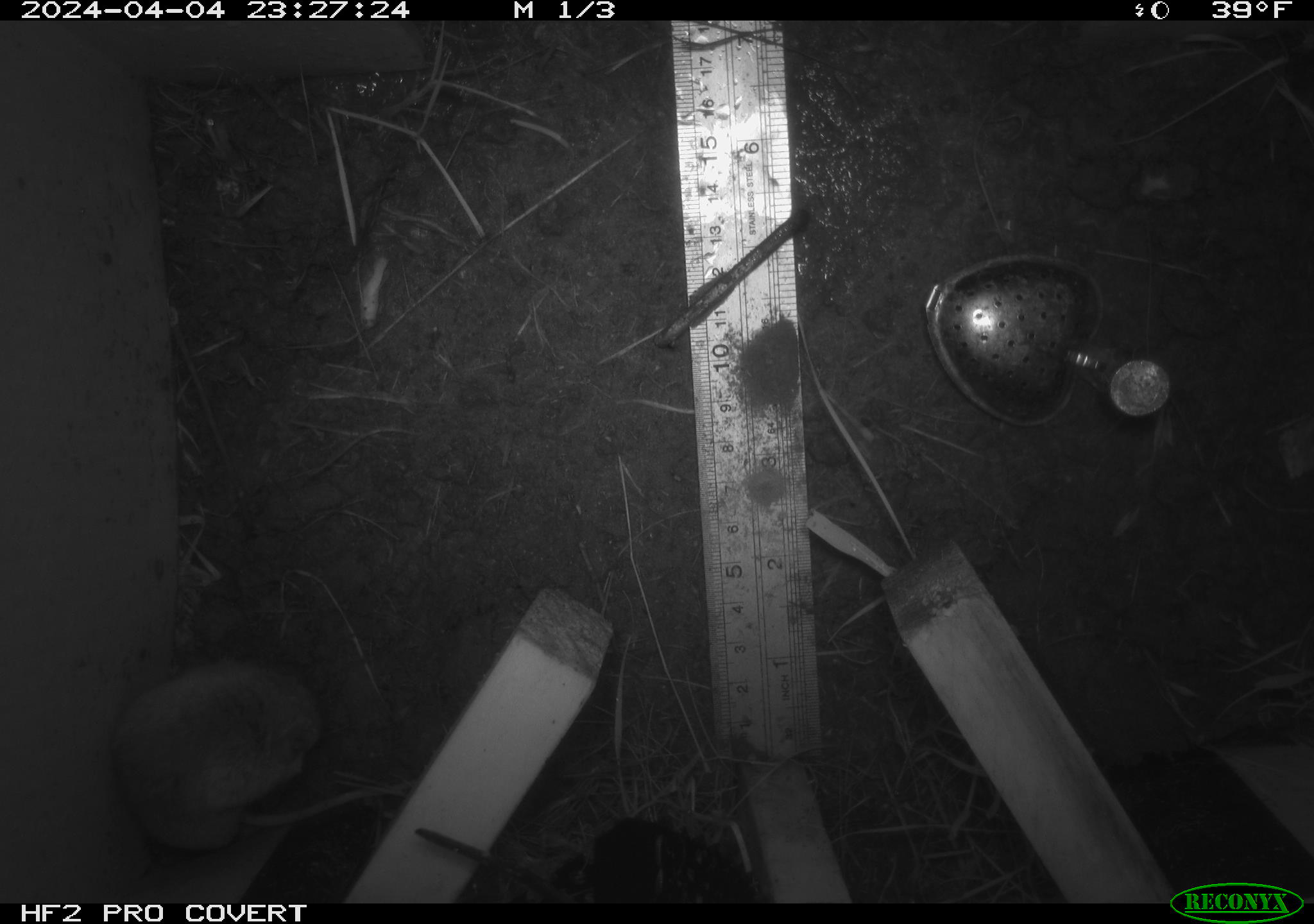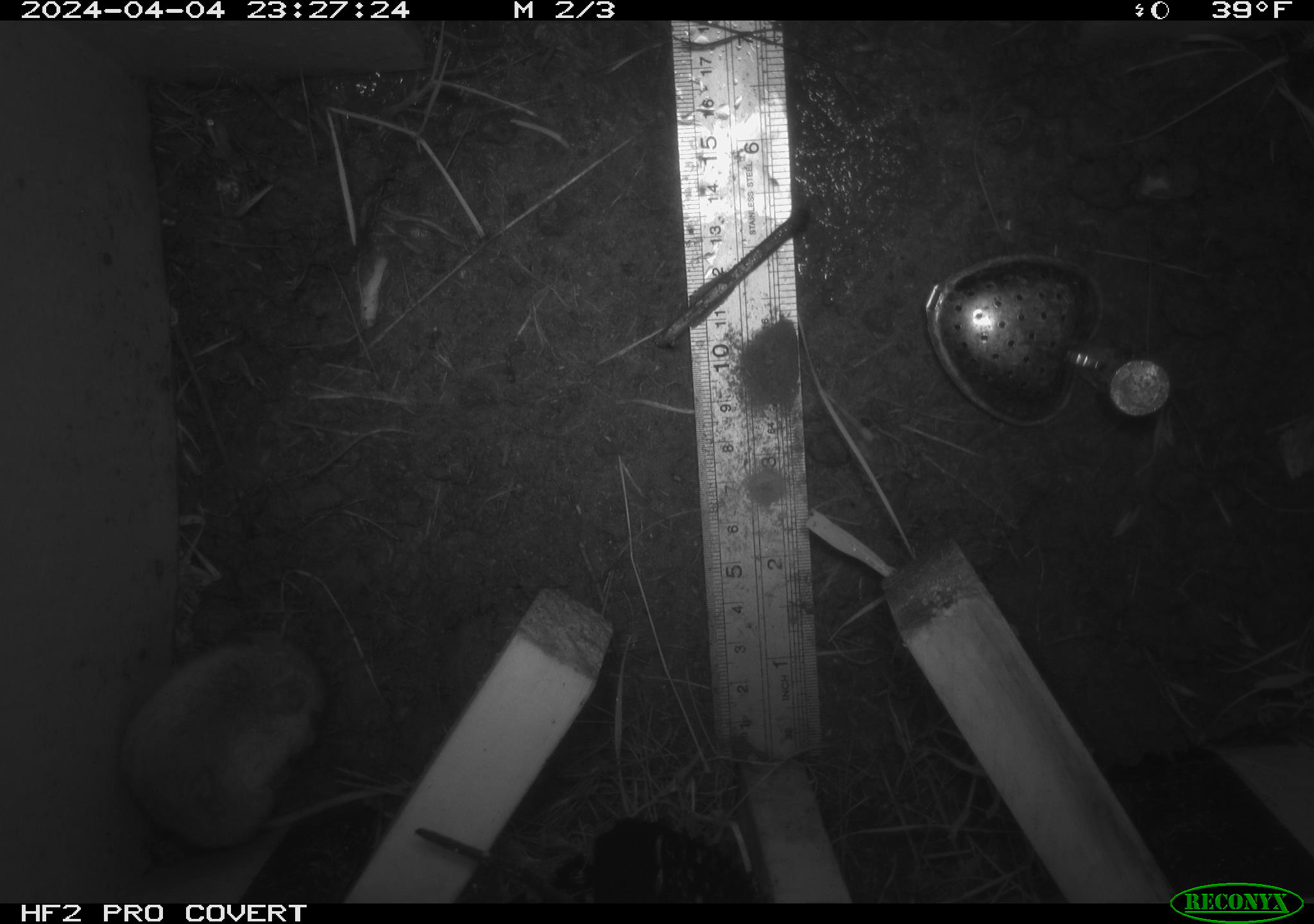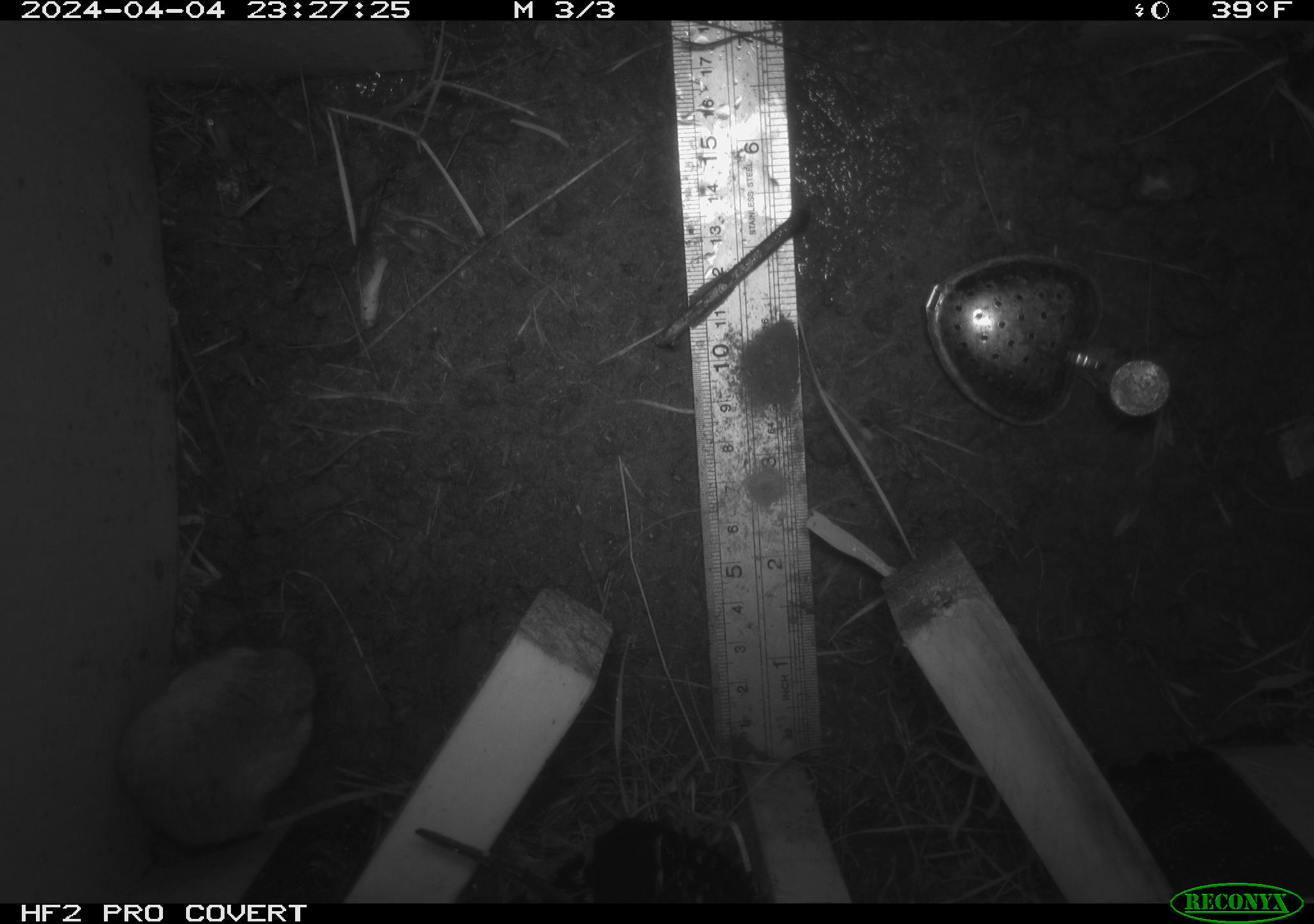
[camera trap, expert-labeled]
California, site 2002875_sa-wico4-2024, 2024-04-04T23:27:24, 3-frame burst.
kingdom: Animalia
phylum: Chordata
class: Mammalia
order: Rodentia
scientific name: Rodentia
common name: rodent